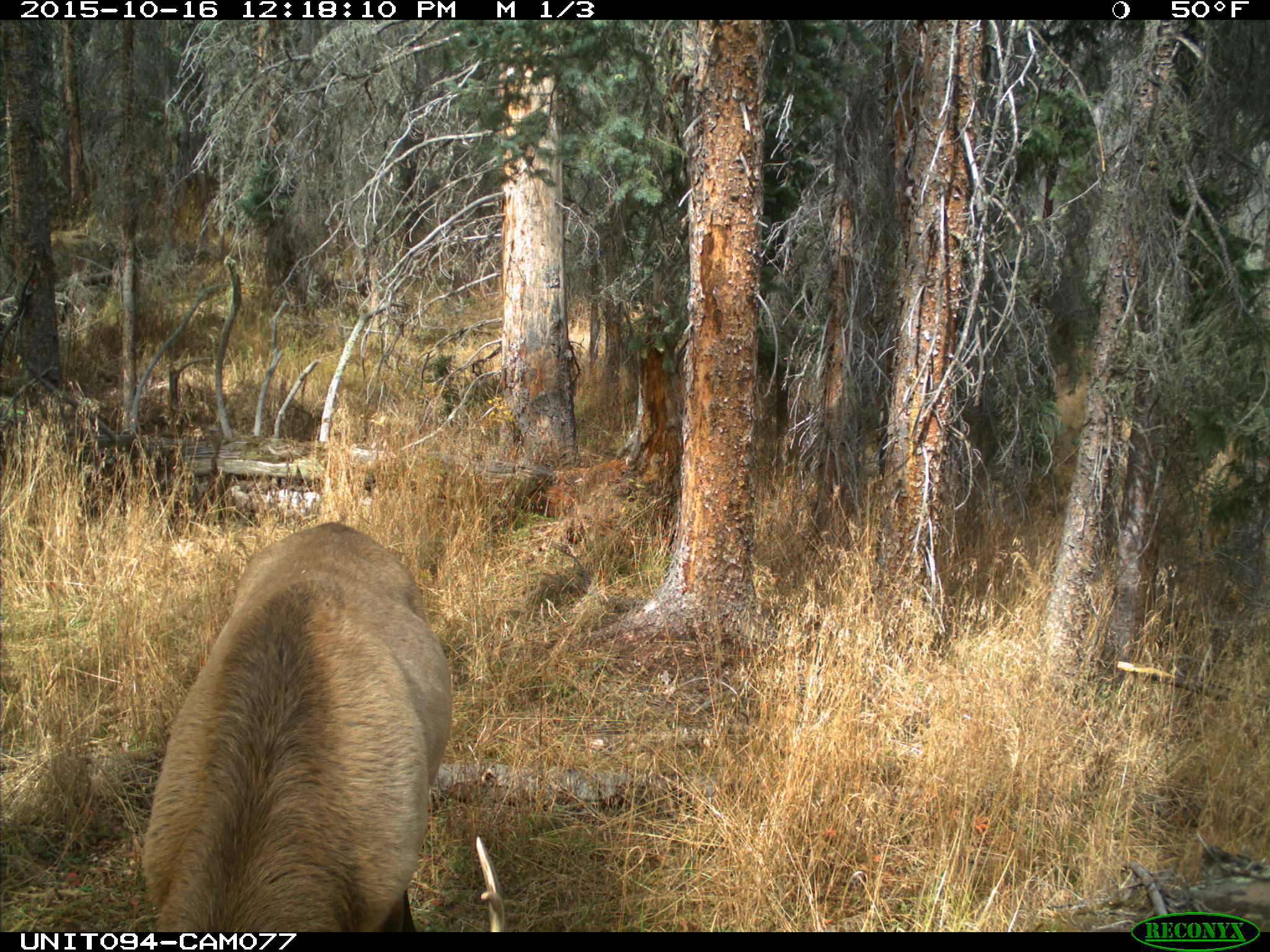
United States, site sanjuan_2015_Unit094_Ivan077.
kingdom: Animalia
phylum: Chordata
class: Mammalia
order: Artiodactyla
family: Cervidae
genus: Cervus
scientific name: Cervus elaphus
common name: red deer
Cervus elaphus (red deer).